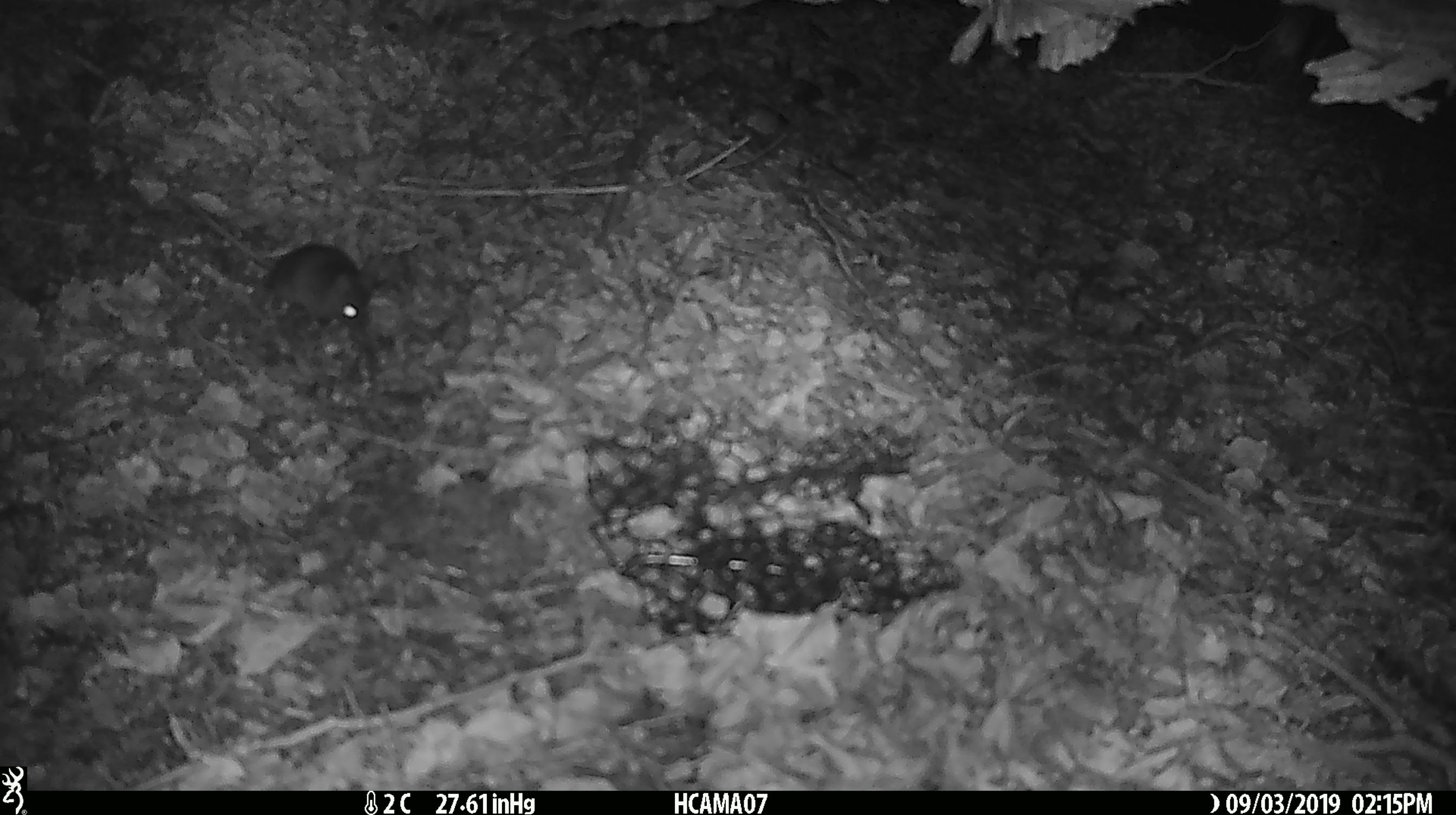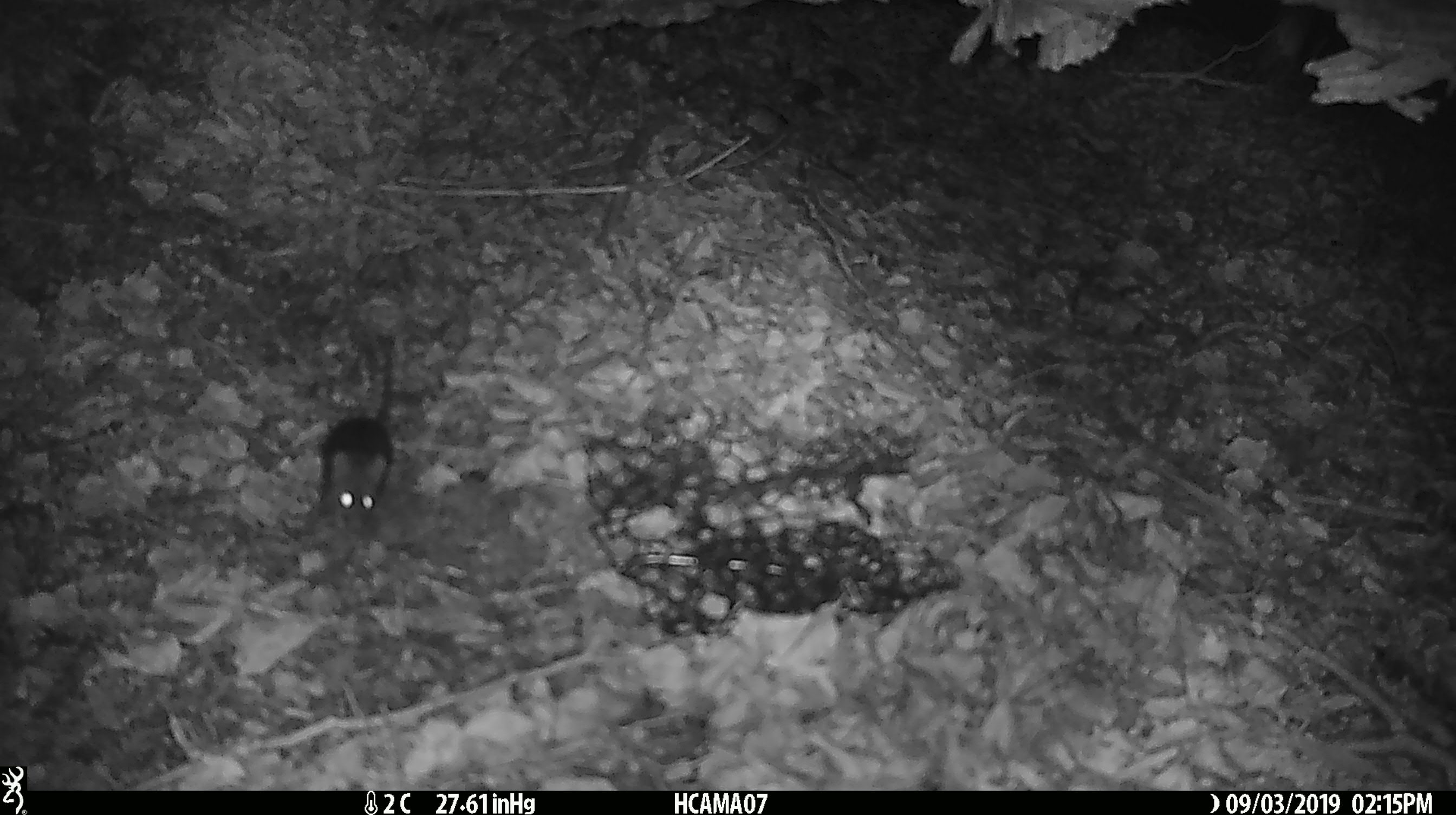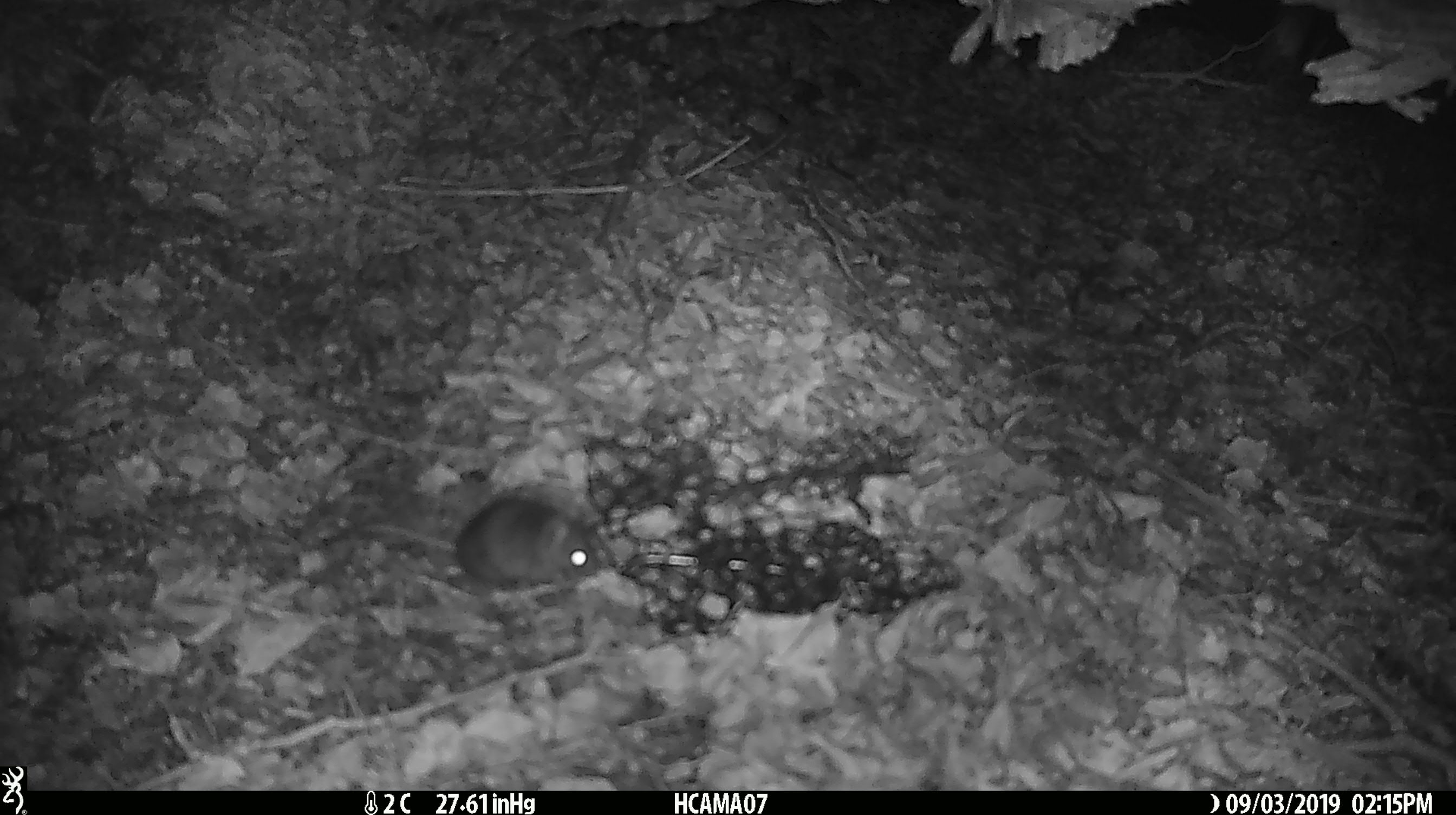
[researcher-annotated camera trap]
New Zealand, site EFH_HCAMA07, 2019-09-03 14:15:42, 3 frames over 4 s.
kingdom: Animalia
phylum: Chordata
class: Mammalia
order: Rodentia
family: Muridae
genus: Mus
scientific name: Mus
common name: mouse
Mouse (Mus).